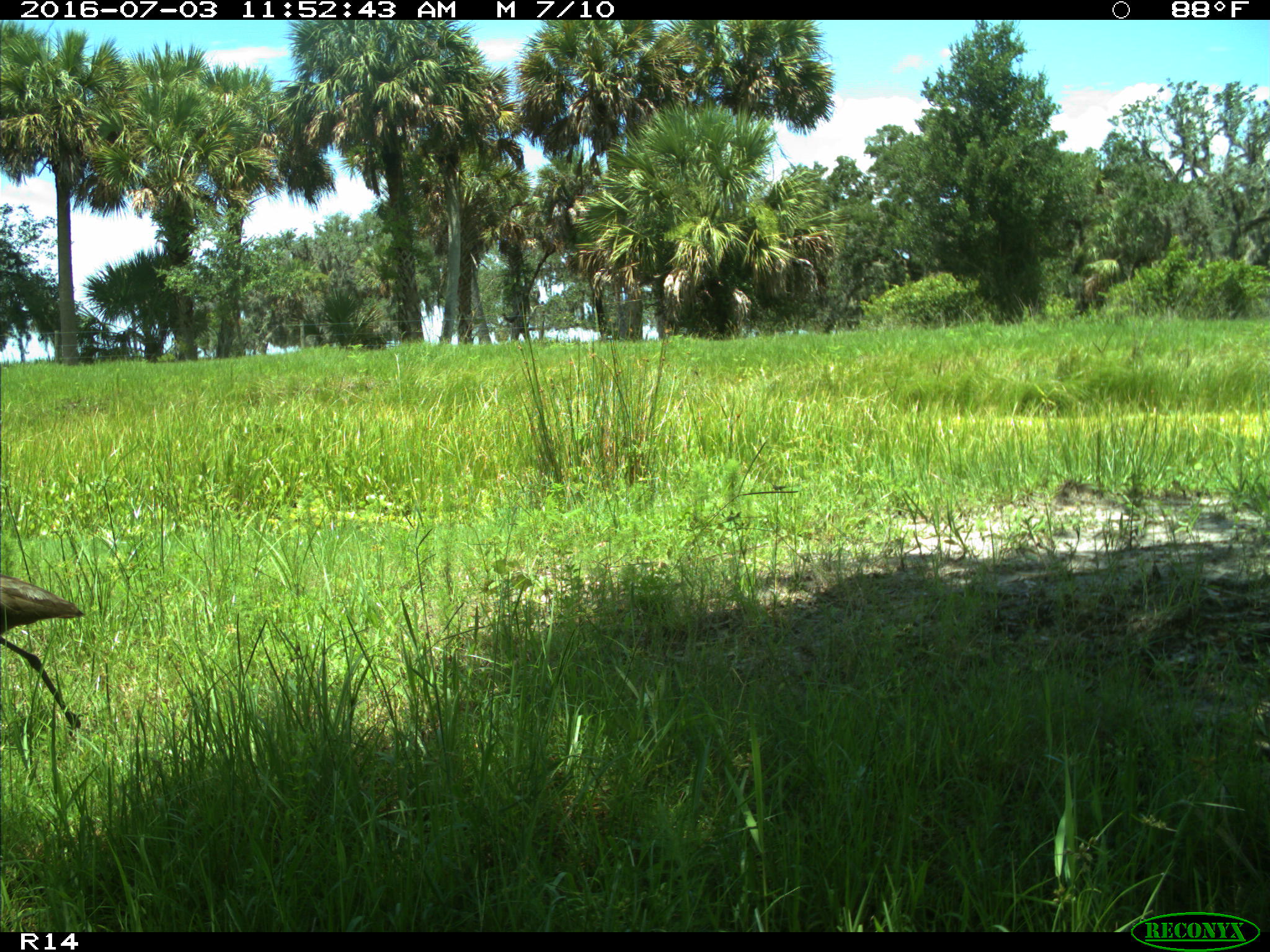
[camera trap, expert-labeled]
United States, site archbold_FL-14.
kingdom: Animalia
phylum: Chordata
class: Aves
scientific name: Aves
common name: birds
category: unidentified bird